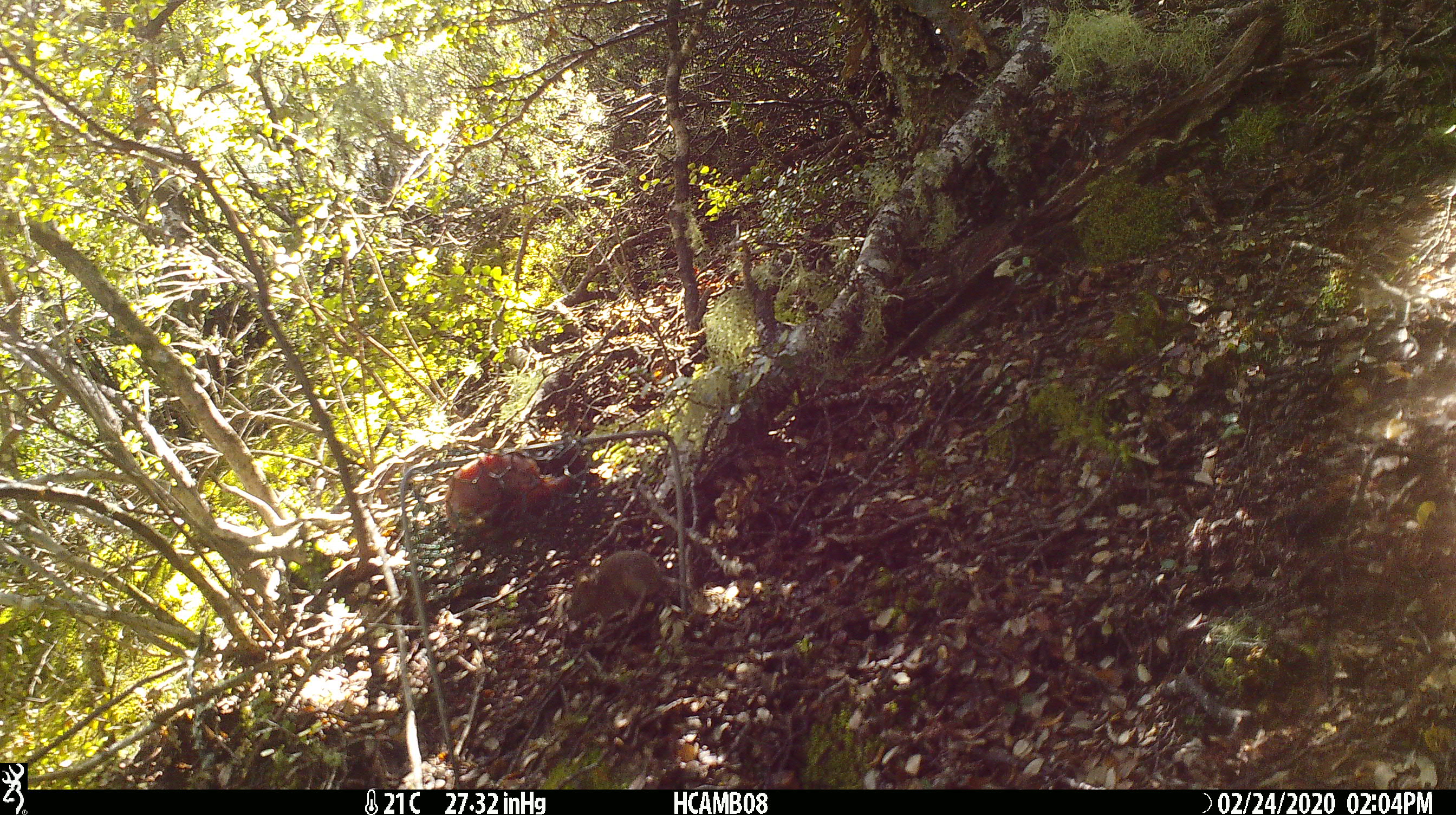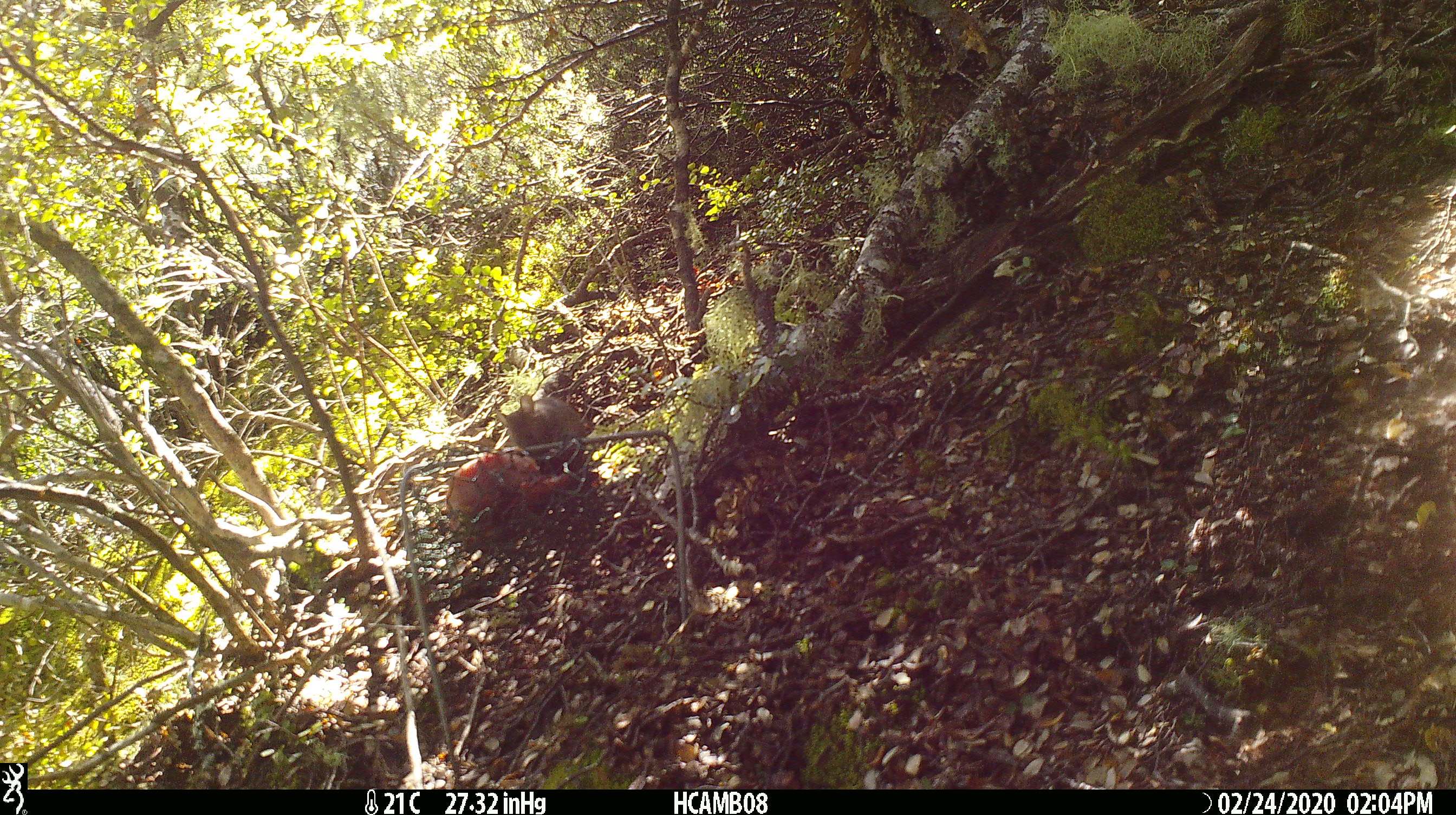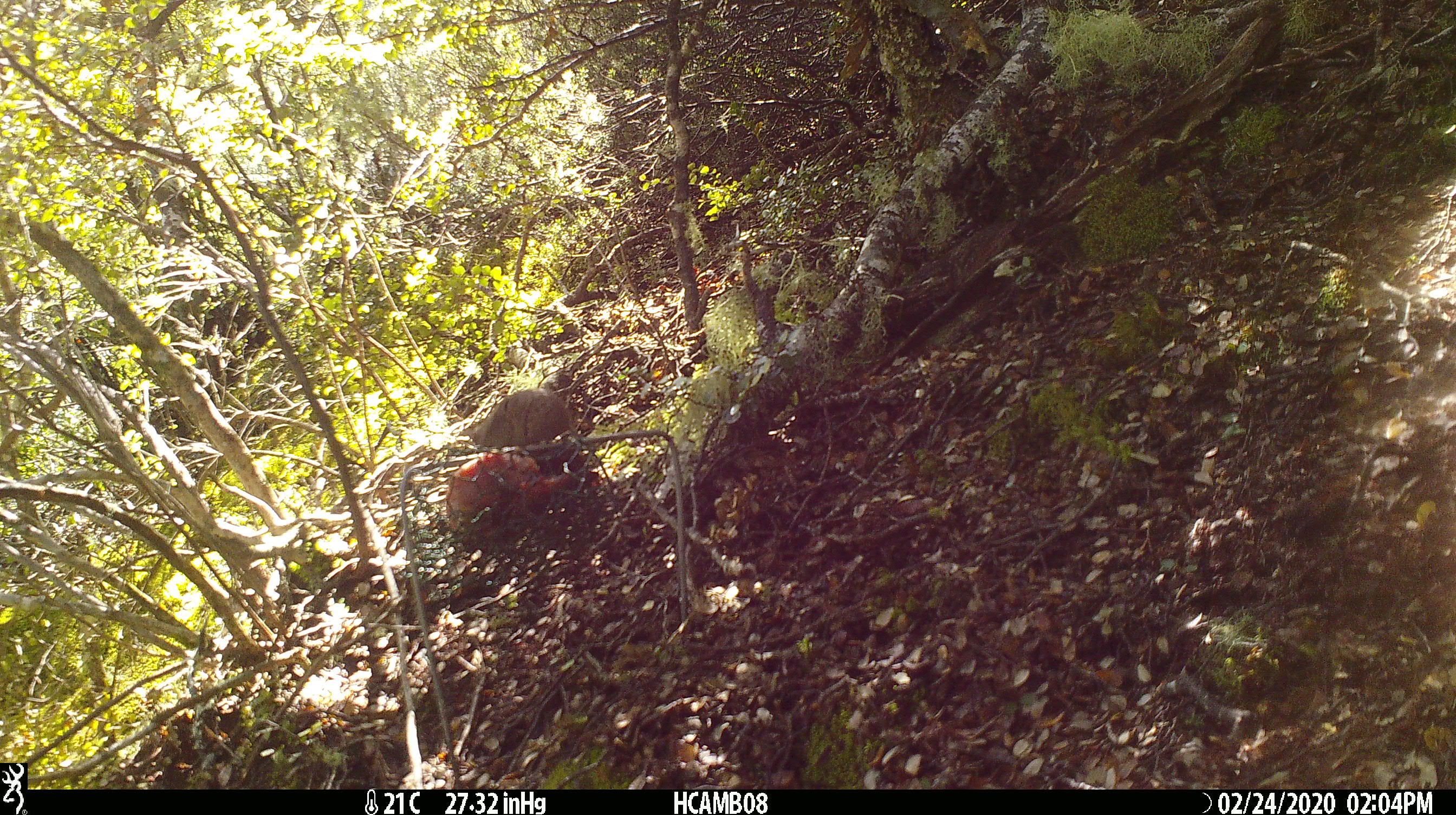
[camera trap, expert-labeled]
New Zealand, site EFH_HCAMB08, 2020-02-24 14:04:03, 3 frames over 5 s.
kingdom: Animalia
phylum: Chordata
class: Mammalia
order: Rodentia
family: Muridae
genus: Mus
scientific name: Mus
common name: mouse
Mouse (Mus).